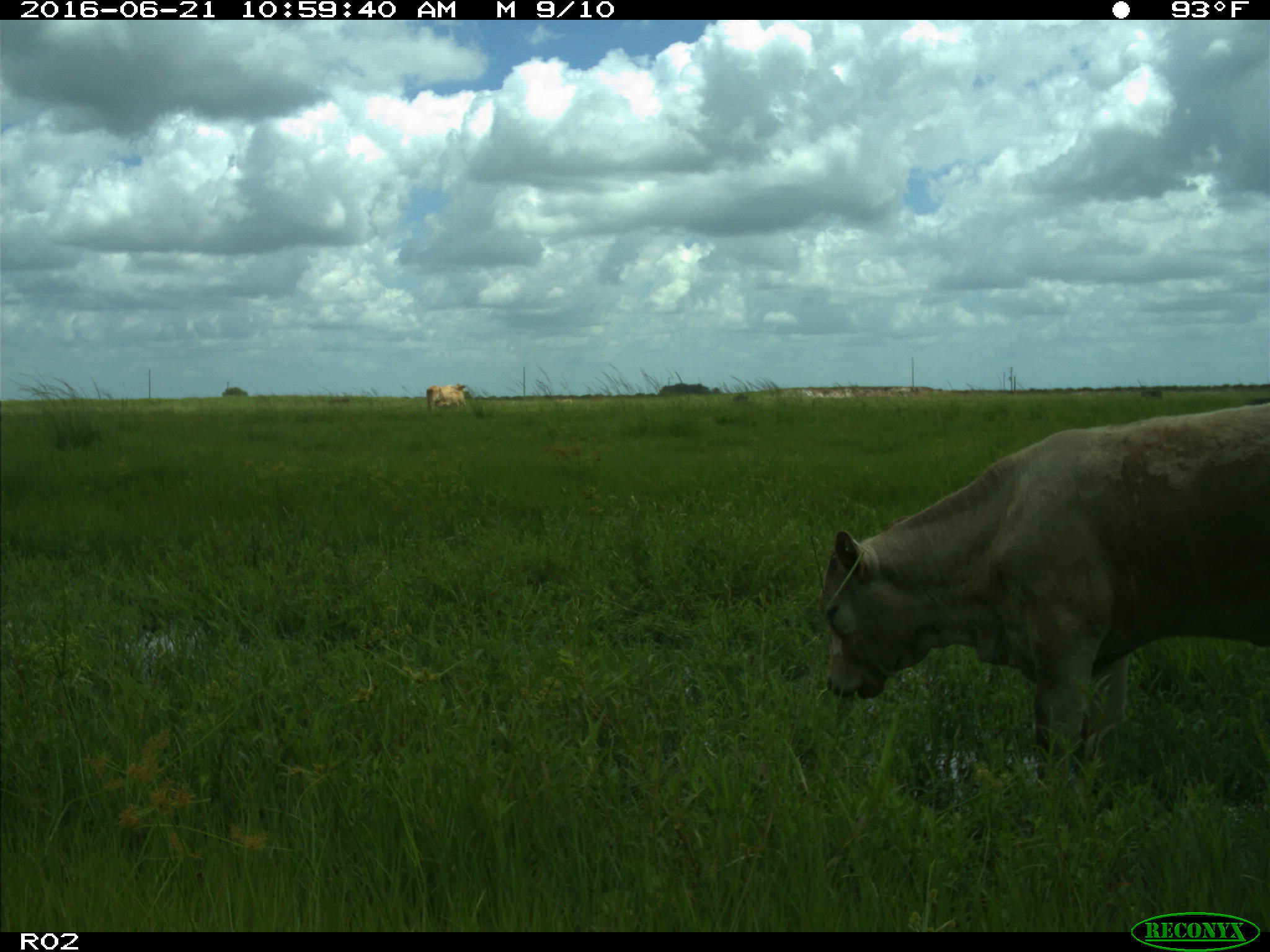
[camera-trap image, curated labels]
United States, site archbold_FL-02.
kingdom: Animalia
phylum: Chordata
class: Mammalia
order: Artiodactyla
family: Bovidae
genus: Bos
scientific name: Bos taurus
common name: domestic cow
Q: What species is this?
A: Bos taurus (domestic cow).